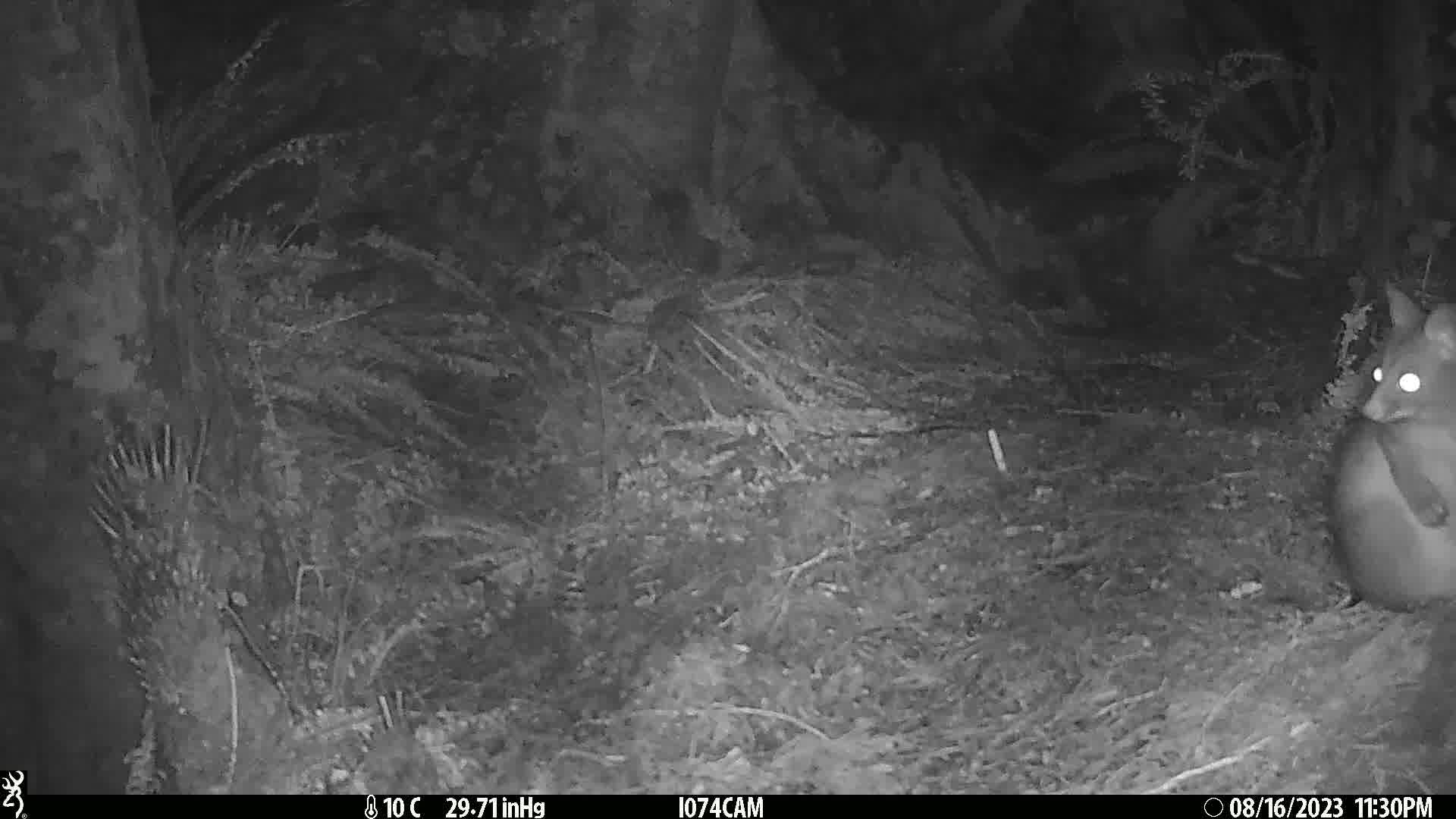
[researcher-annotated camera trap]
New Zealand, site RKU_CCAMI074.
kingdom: Animalia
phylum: Chordata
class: Mammalia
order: Diprotodontia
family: Phalangeridae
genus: Trichosurus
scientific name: Trichosurus vulpecula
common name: common brushtail possum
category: possum